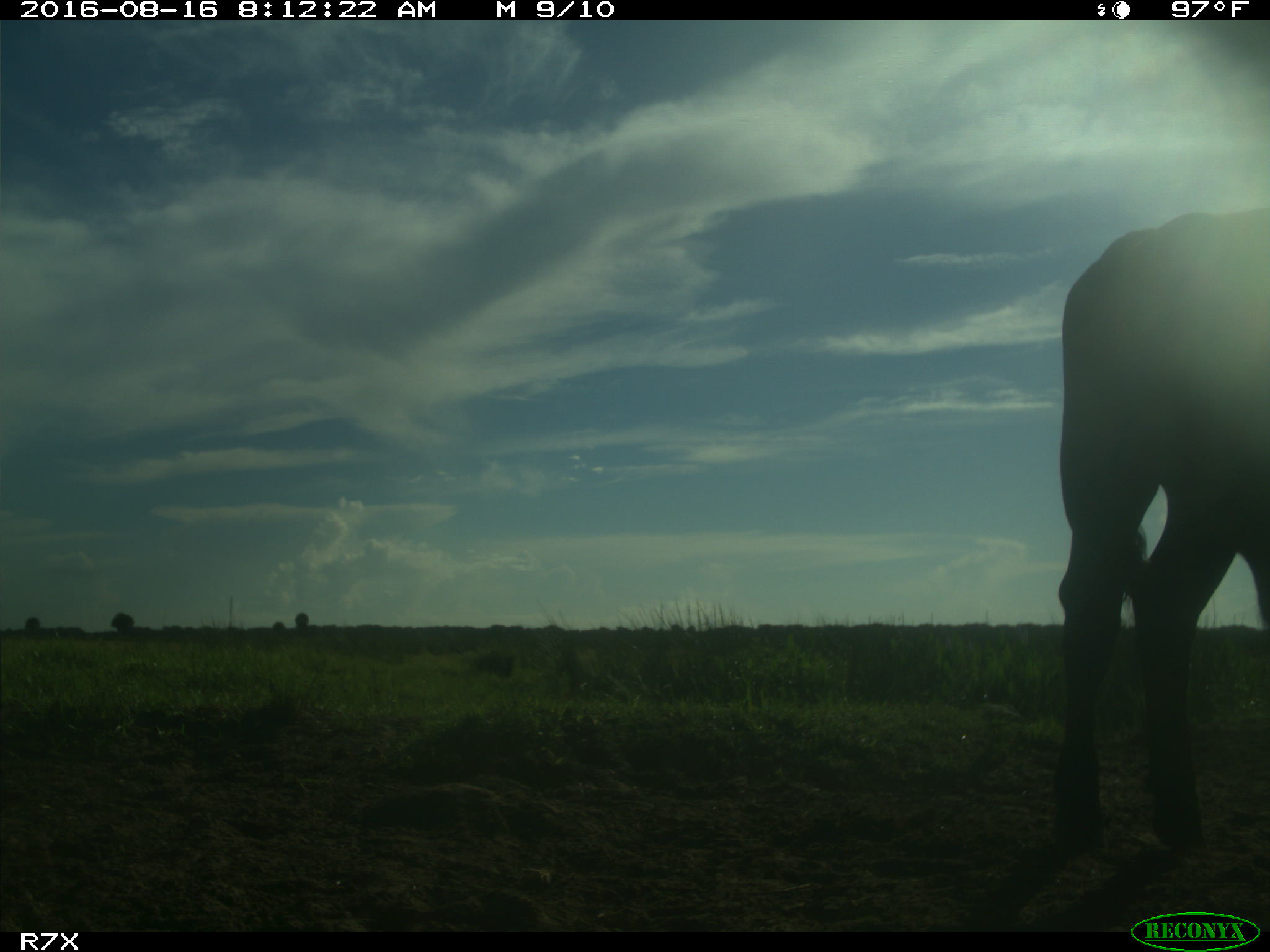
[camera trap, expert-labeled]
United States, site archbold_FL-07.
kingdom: Animalia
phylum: Chordata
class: Mammalia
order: Artiodactyla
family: Bovidae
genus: Bos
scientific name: Bos taurus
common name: domestic cow